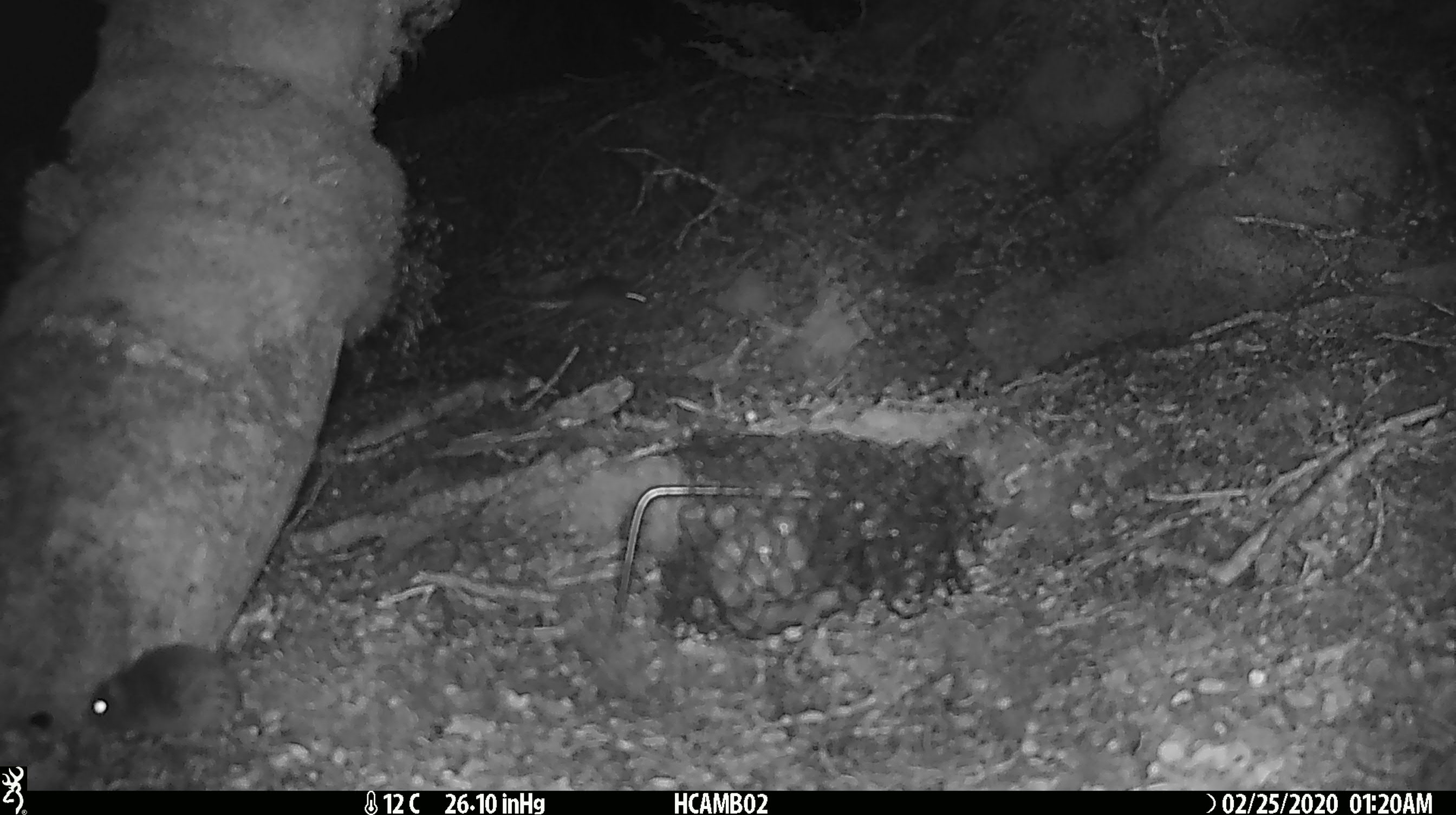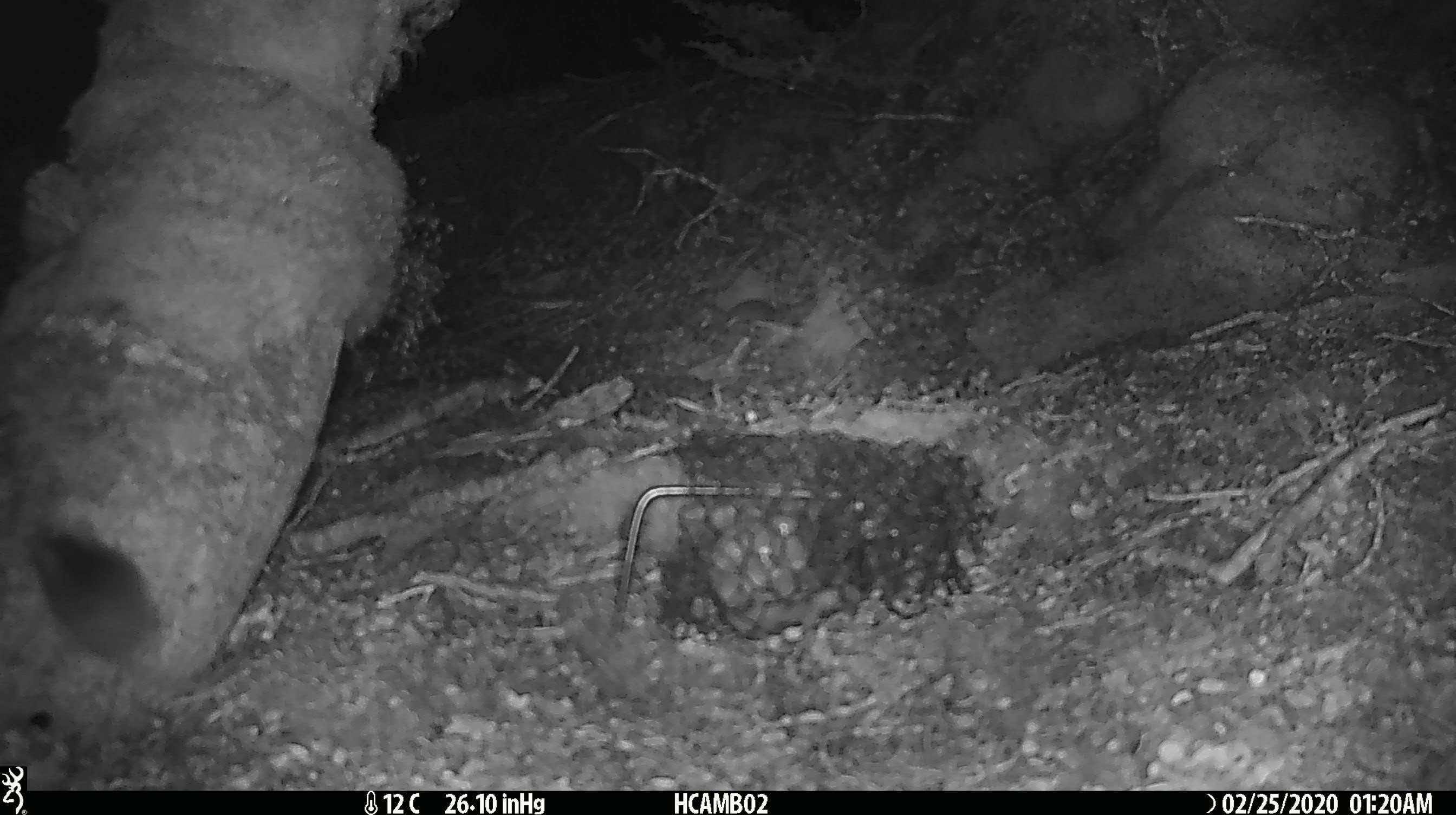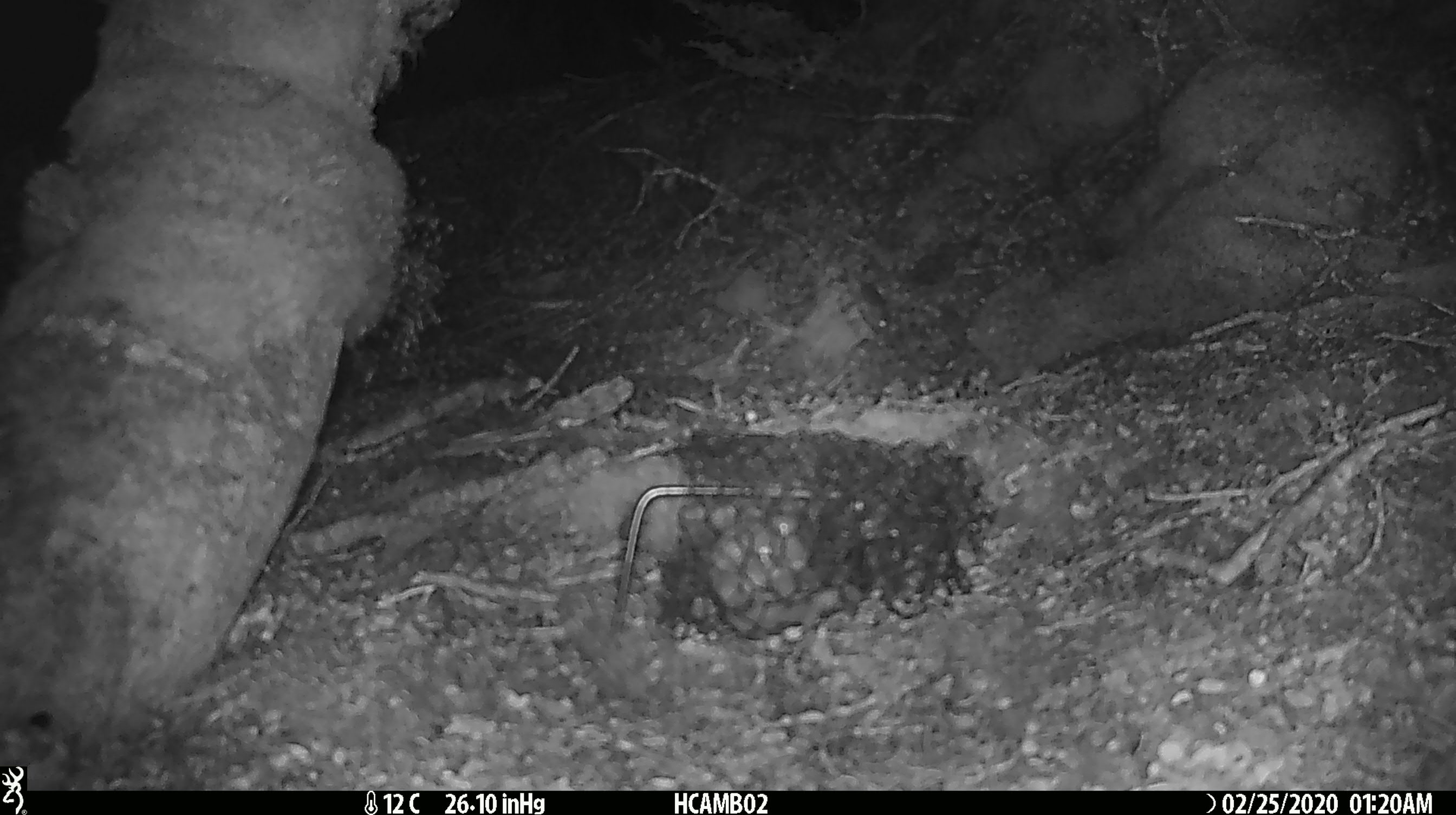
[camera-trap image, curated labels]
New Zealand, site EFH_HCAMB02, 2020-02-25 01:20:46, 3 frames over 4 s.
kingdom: Animalia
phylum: Chordata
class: Mammalia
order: Rodentia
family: Muridae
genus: Mus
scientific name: Mus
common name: mouse